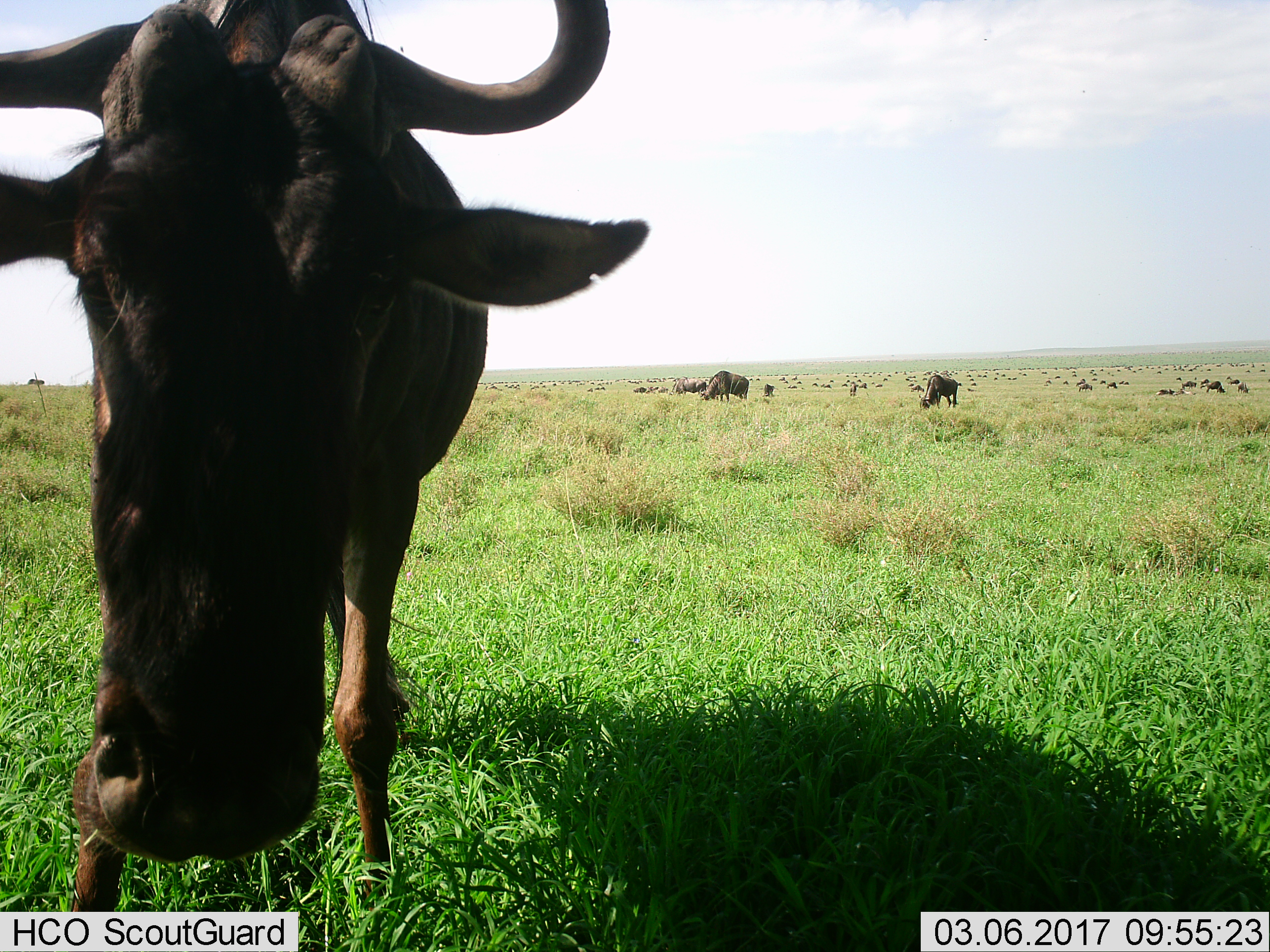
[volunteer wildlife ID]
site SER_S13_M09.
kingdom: Animalia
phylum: Chordata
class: Mammalia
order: Artiodactyla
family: Bovidae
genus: Connochaetes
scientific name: Connochaetes taurinus taurinus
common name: blue wildebeest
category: wildebeestblue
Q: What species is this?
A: Wildebeestblue (blue wildebeest) (Connochaetes taurinus taurinus).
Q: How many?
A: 11-50.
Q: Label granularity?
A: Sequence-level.